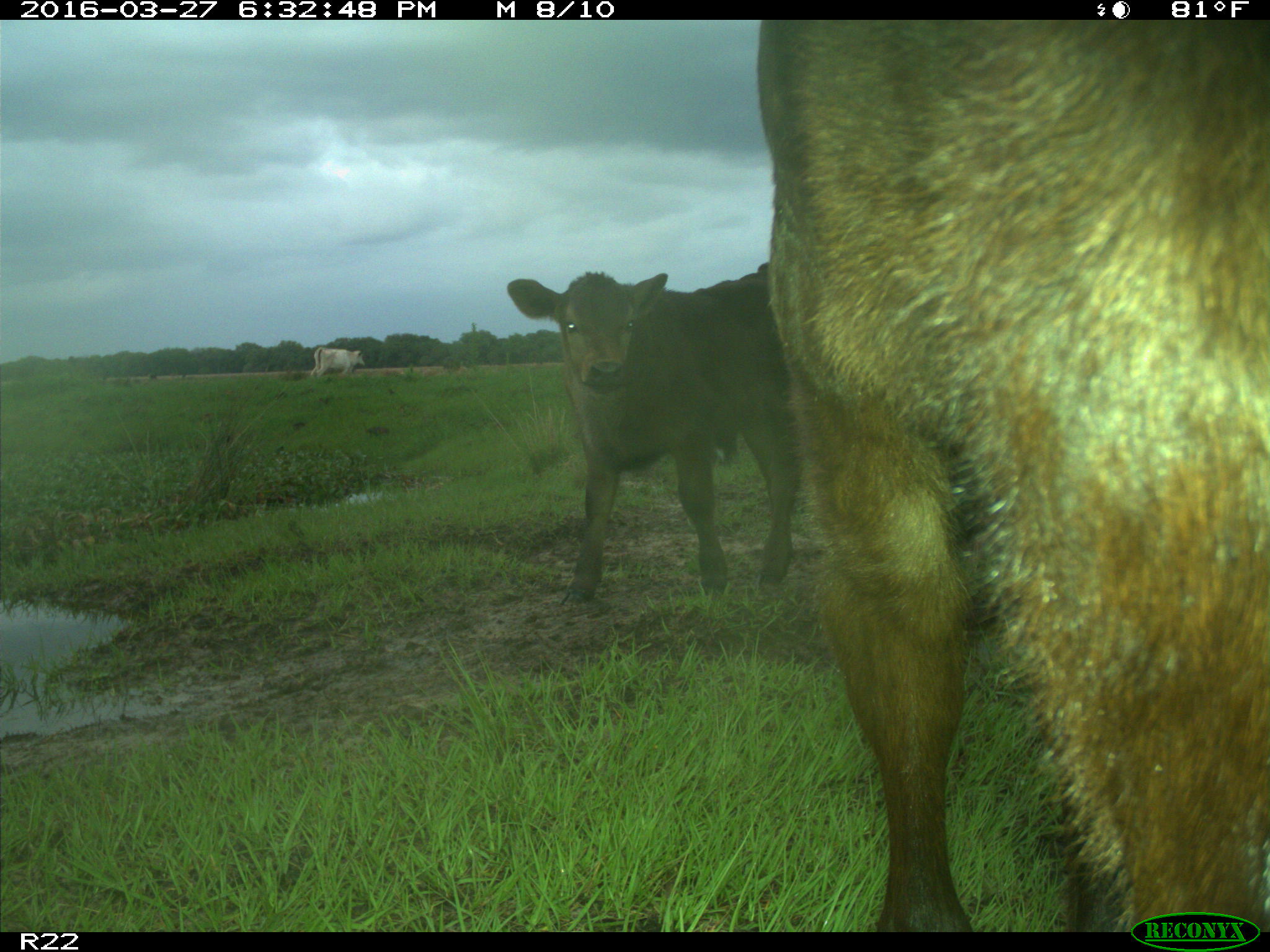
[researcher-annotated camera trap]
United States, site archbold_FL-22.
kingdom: Animalia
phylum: Chordata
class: Mammalia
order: Artiodactyla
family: Bovidae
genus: Bos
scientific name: Bos taurus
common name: domestic cow